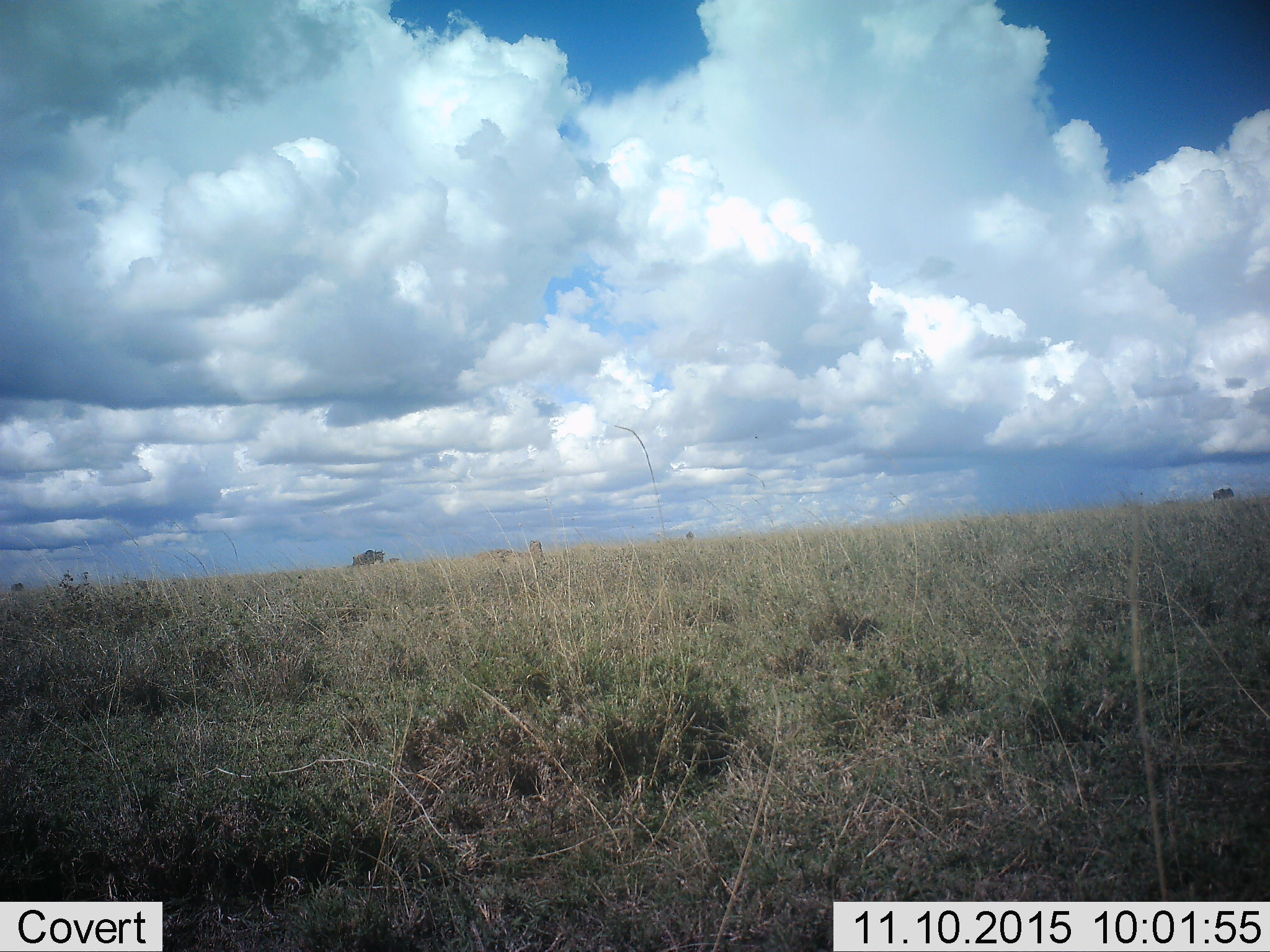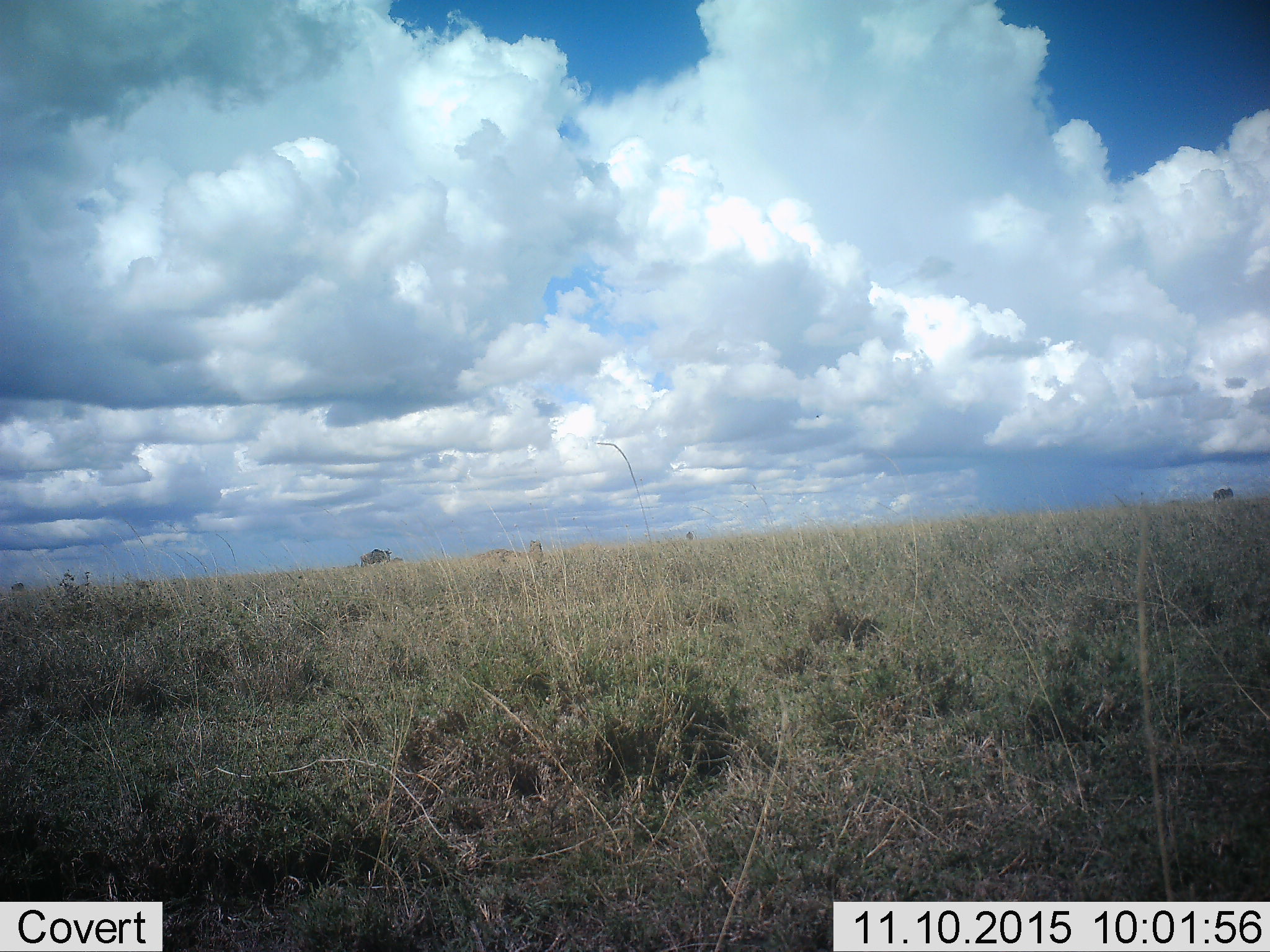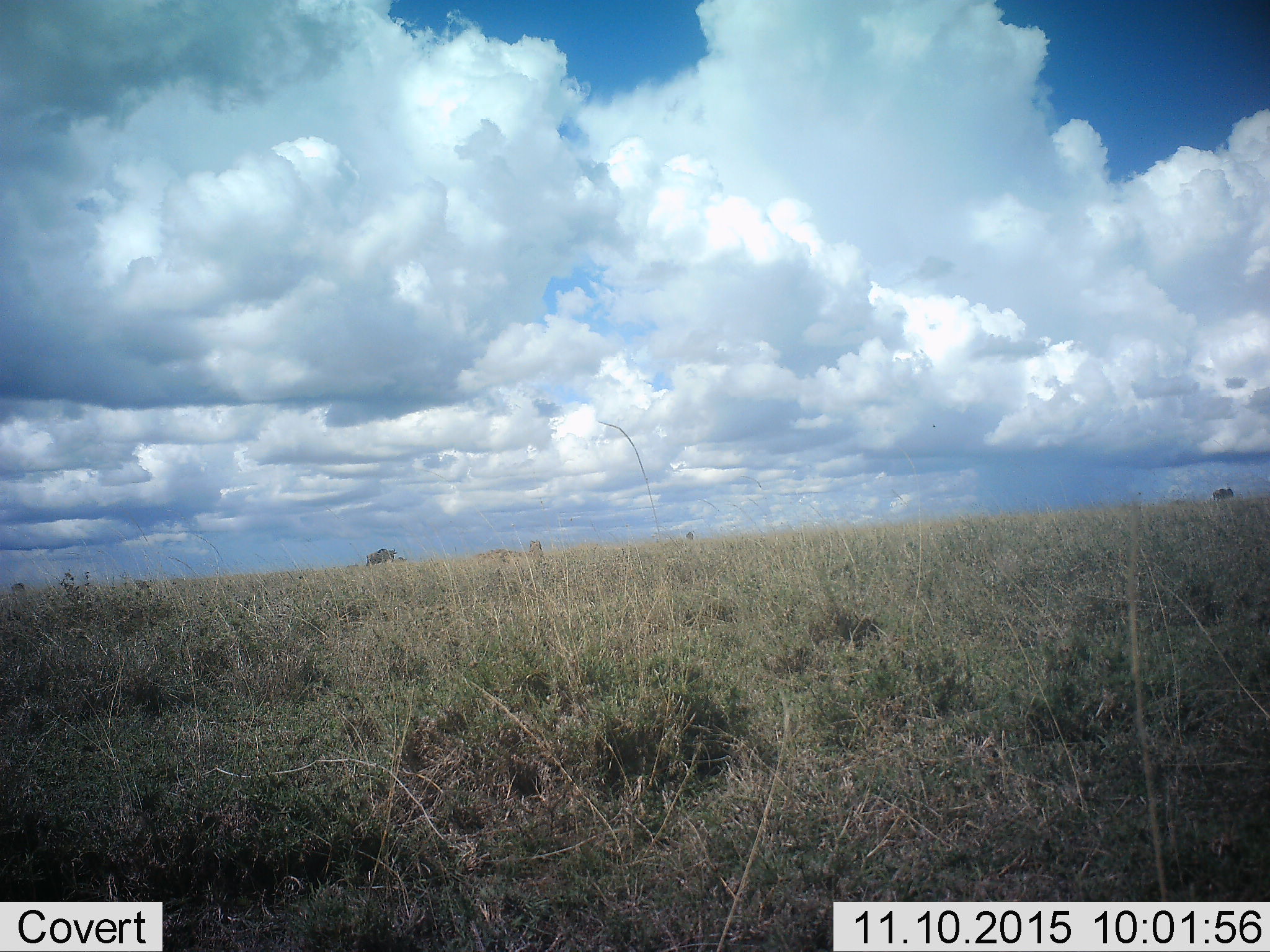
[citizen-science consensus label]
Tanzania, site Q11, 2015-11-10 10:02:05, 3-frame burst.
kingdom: Animalia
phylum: Chordata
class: Mammalia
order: Artiodactyla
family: Bovidae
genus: Connochaetes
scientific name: Connochaetes taurinus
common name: blue wildebeest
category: wildebeest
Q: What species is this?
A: Wildebeest (blue wildebeest) (Connochaetes taurinus).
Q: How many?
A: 4.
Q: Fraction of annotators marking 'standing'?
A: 33%.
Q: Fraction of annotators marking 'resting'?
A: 0%.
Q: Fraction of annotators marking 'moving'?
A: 100%.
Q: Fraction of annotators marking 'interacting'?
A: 0%.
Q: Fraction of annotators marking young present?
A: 0%.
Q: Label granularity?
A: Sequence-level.